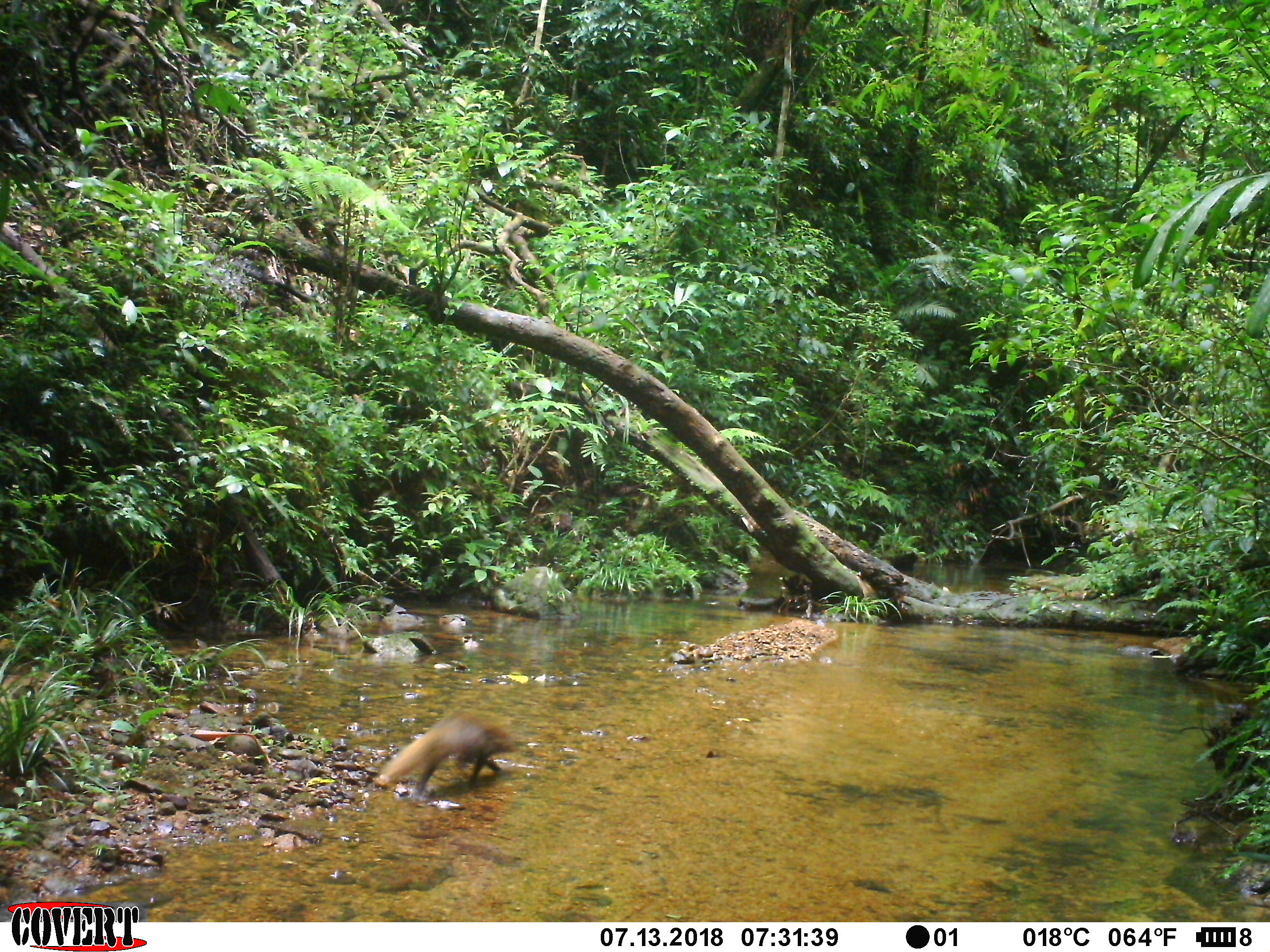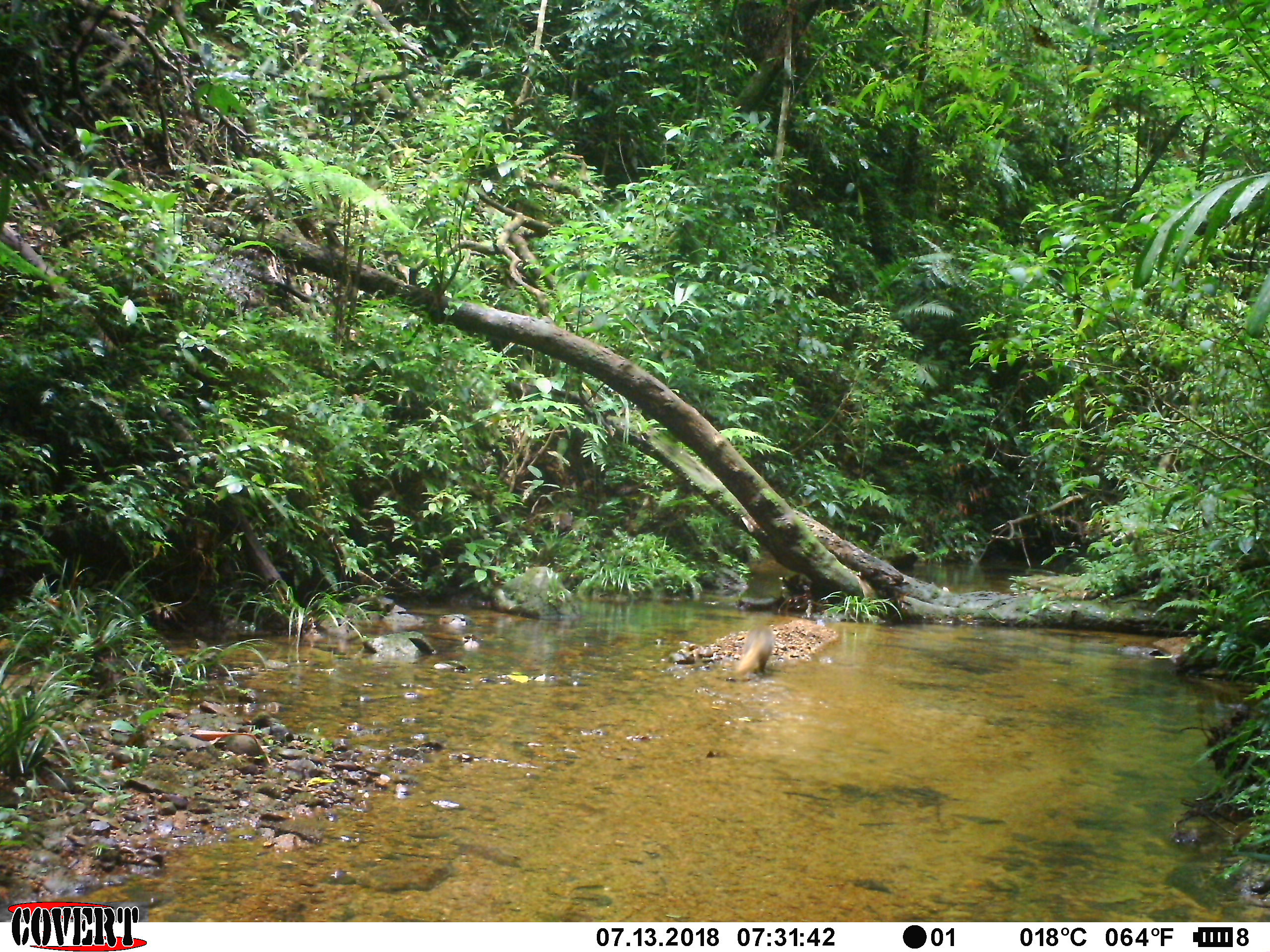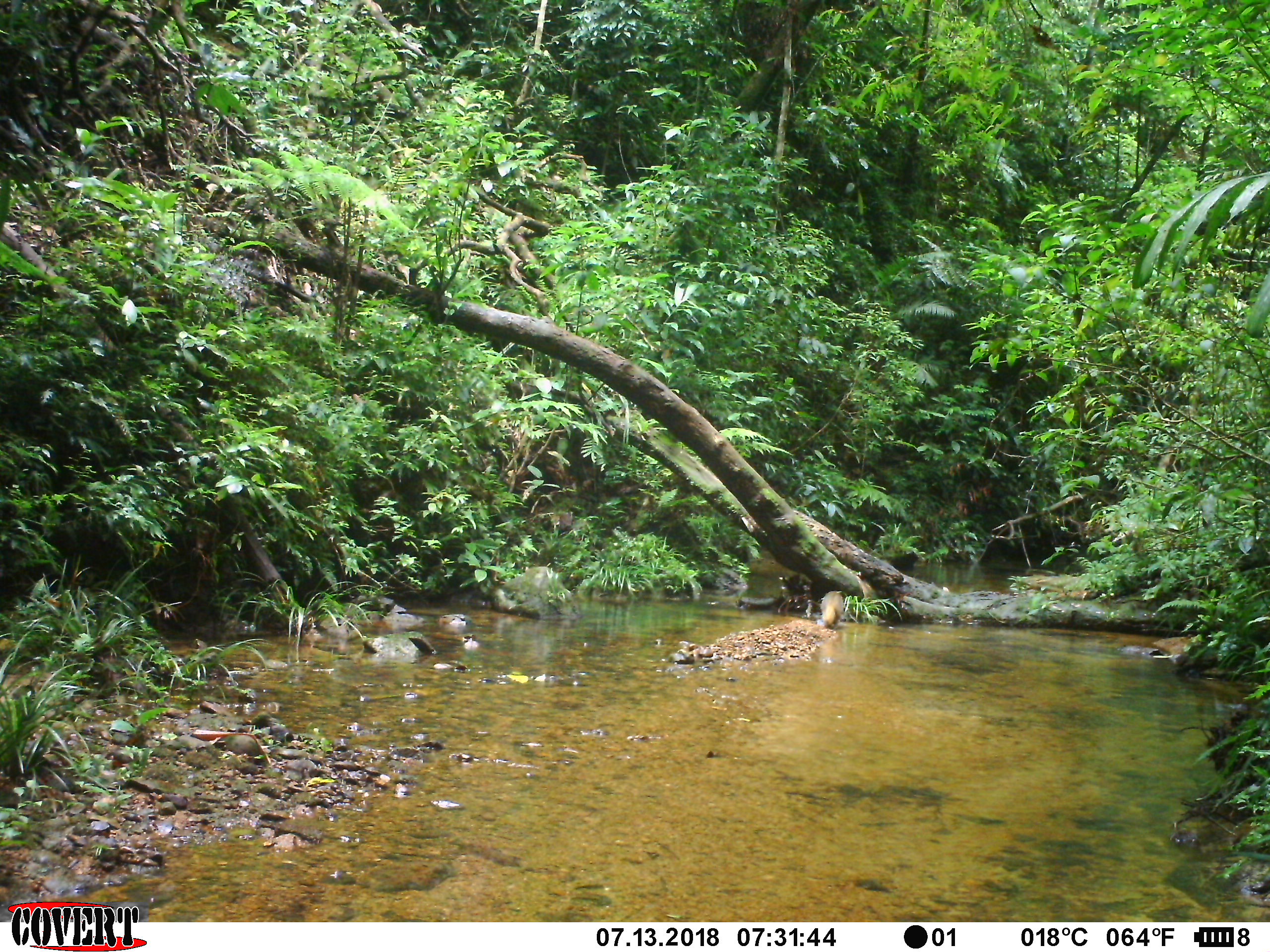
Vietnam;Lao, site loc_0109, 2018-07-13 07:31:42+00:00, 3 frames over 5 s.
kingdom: Animalia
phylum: Chordata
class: Mammalia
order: Carnivora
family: Herpestidae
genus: Urva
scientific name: Urva urva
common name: crab-eating mongoose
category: crab eating mongoose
Crab eating mongoose (crab-eating mongoose) (Urva urva). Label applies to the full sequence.